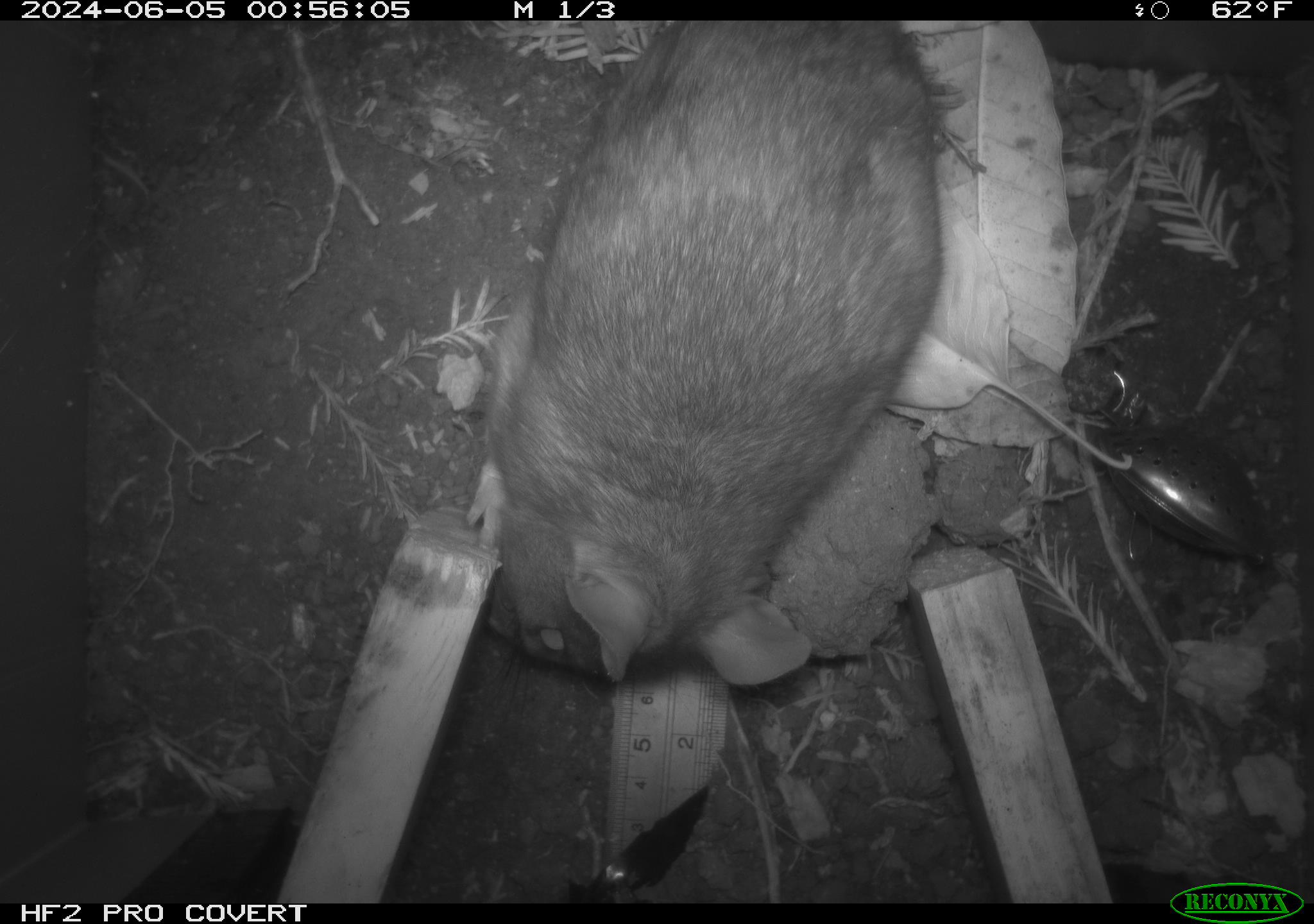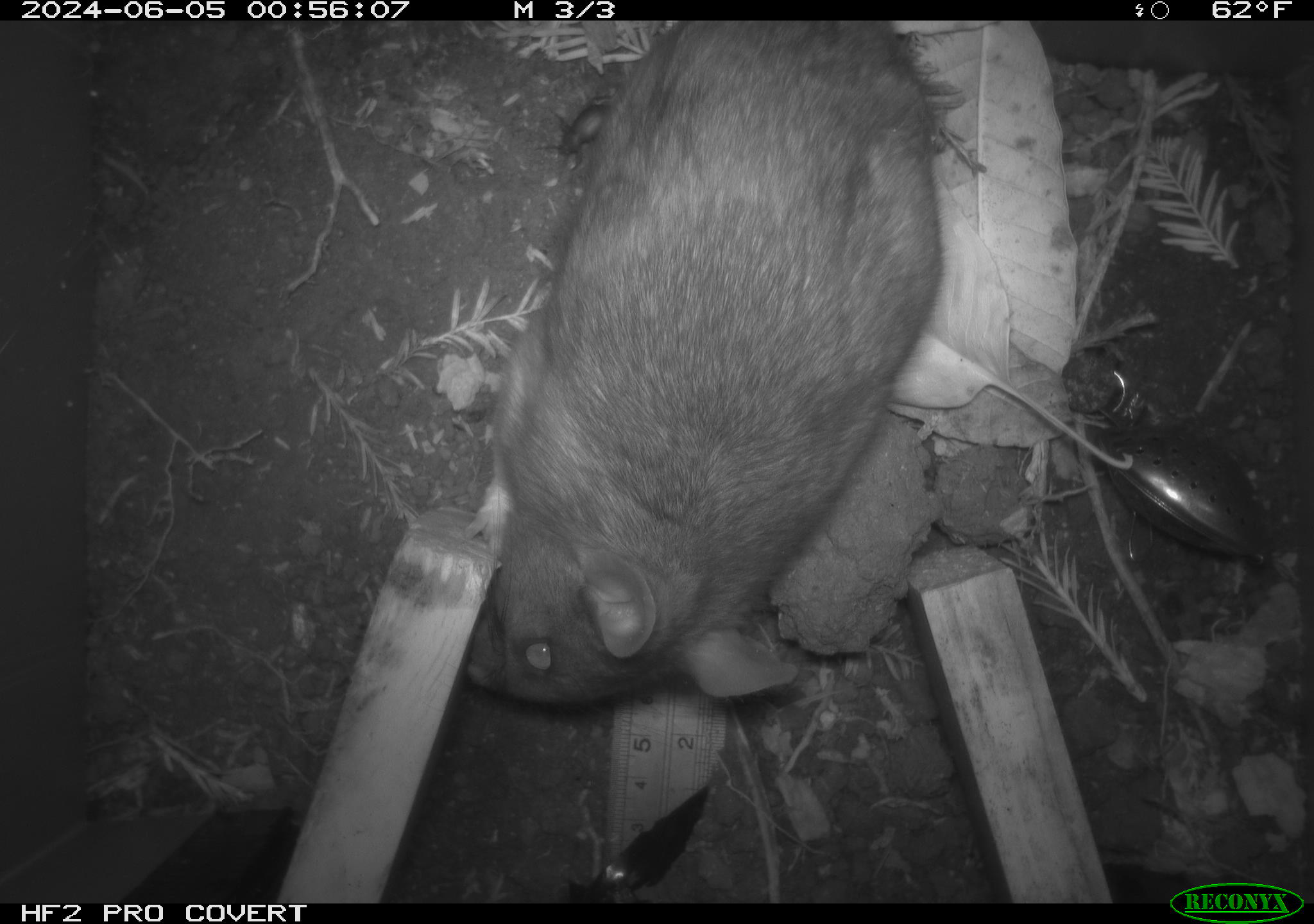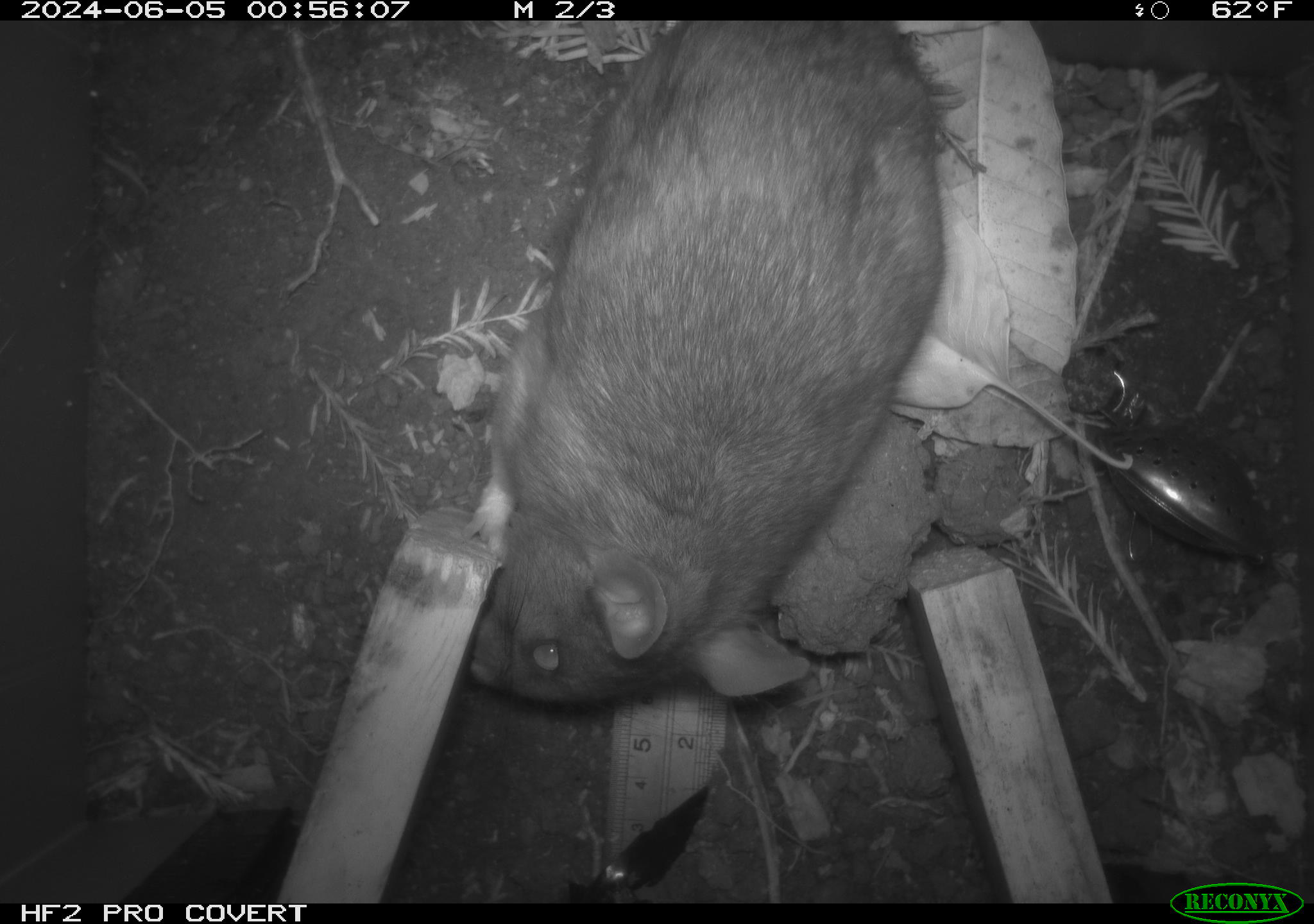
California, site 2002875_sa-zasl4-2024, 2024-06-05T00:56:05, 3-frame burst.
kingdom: Animalia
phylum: Chordata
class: Mammalia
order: Rodentia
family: Cricetidae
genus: Neotoma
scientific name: Neotoma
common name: pack rat or woodrat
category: neotoma species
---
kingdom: Animalia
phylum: Arthropoda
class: Insecta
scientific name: Insecta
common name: insect